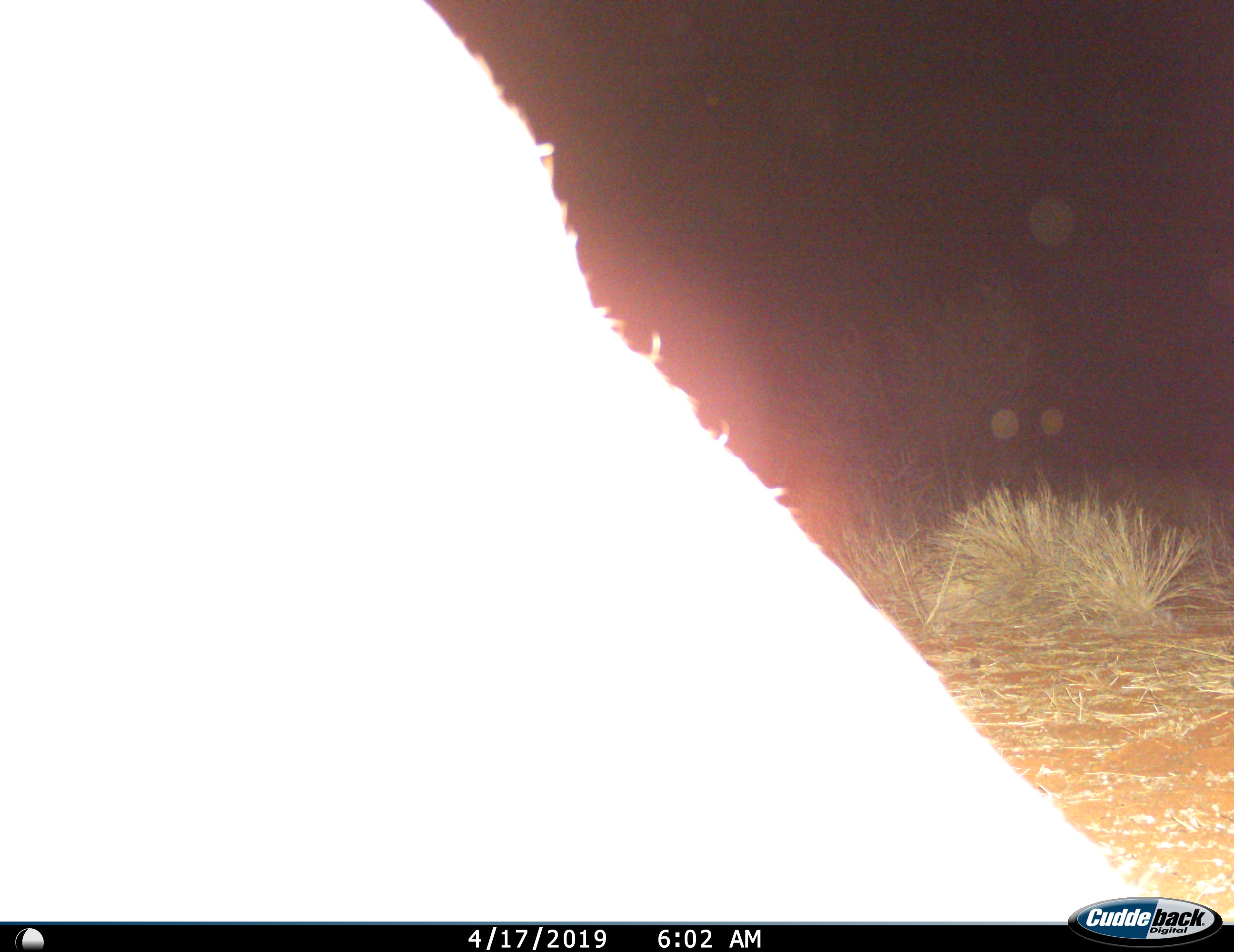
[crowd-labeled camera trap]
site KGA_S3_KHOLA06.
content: unidentified animal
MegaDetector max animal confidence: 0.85